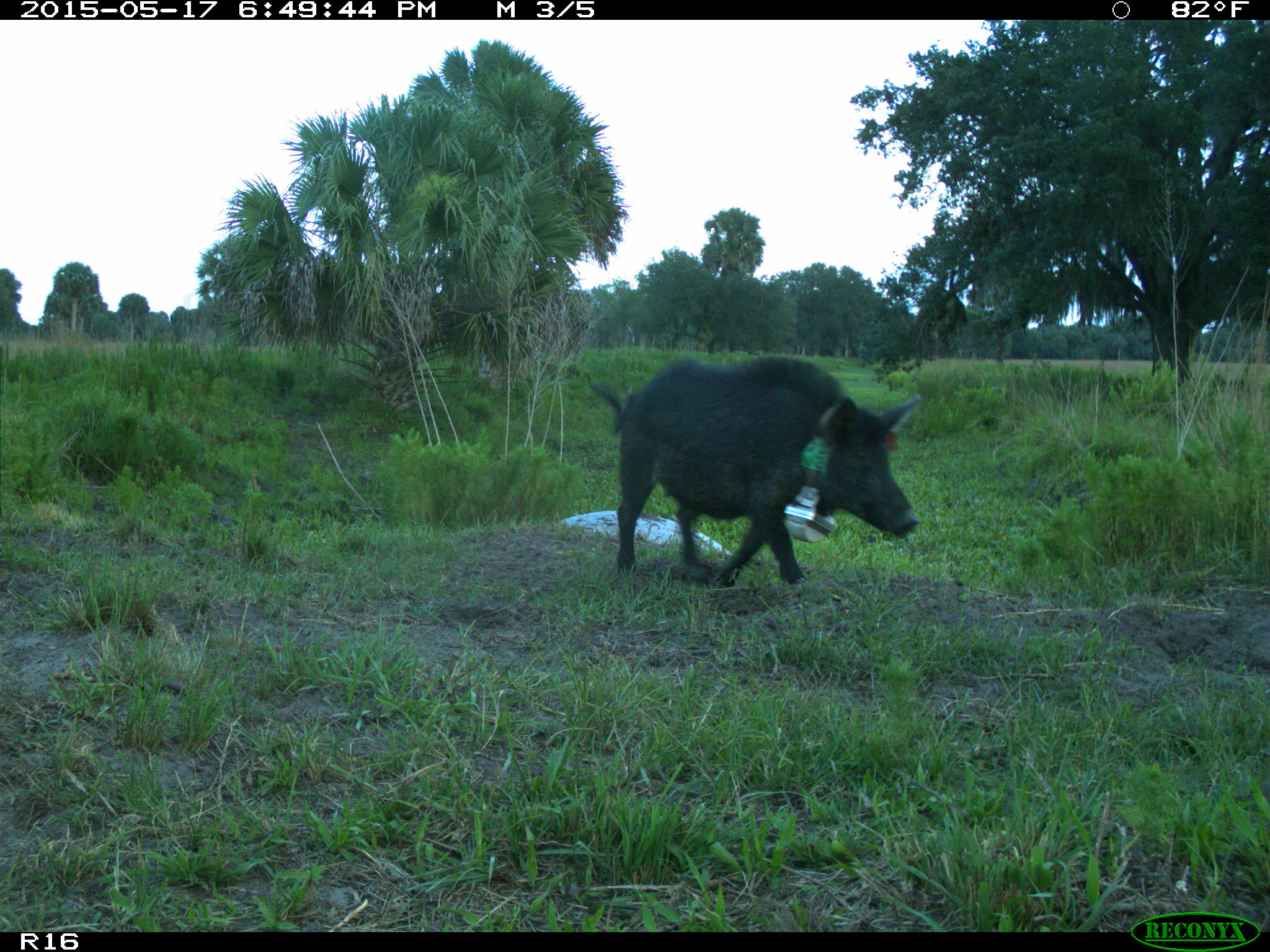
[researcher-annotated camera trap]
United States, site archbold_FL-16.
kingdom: Animalia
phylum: Chordata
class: Mammalia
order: Artiodactyla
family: Suidae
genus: Sus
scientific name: Sus scrofa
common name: wild boar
Sus scrofa (wild boar).